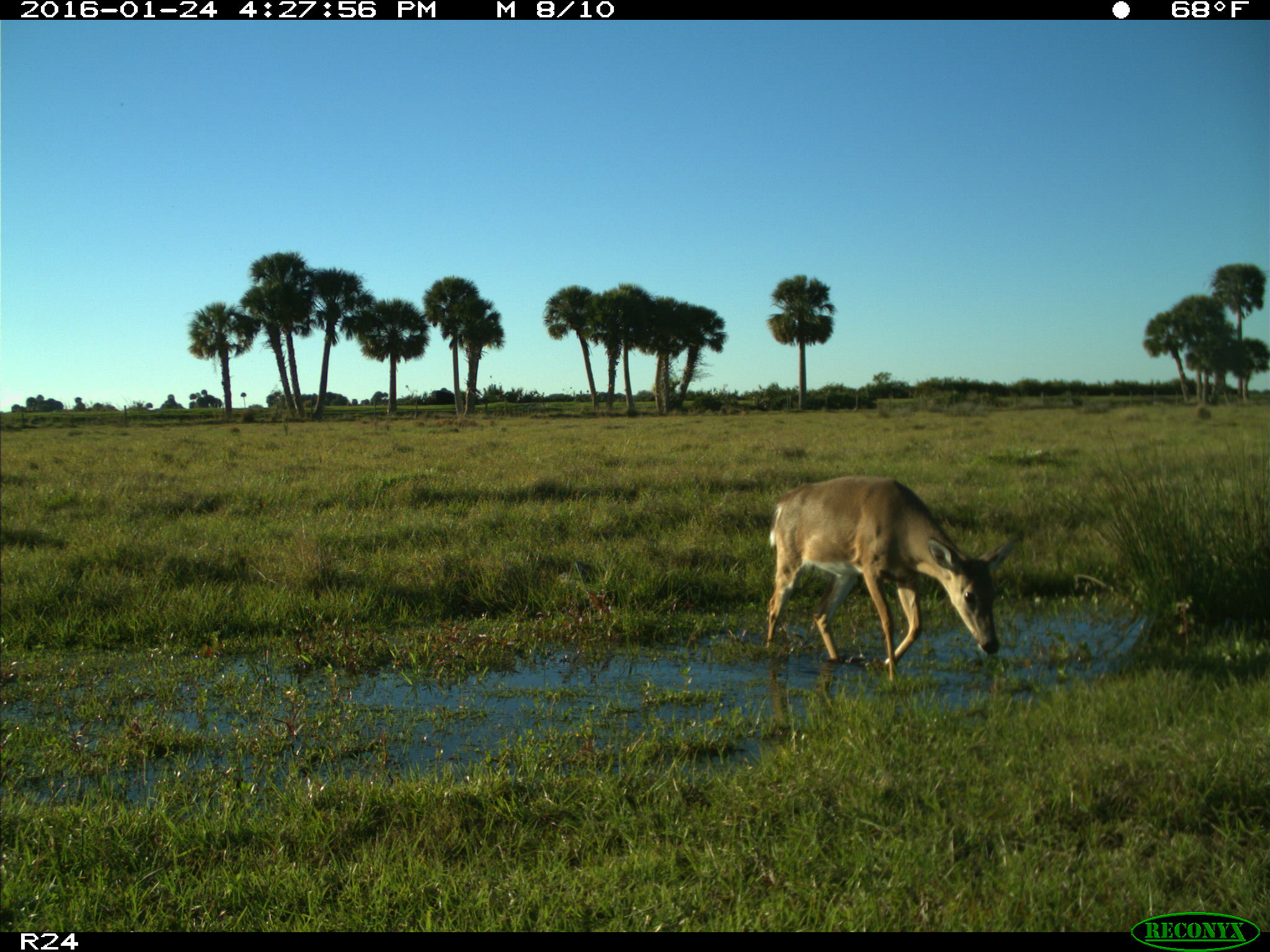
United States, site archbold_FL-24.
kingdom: Animalia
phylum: Chordata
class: Mammalia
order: Artiodactyla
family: Cervidae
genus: Odocoileus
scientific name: Odocoileus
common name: deer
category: unidentified deer